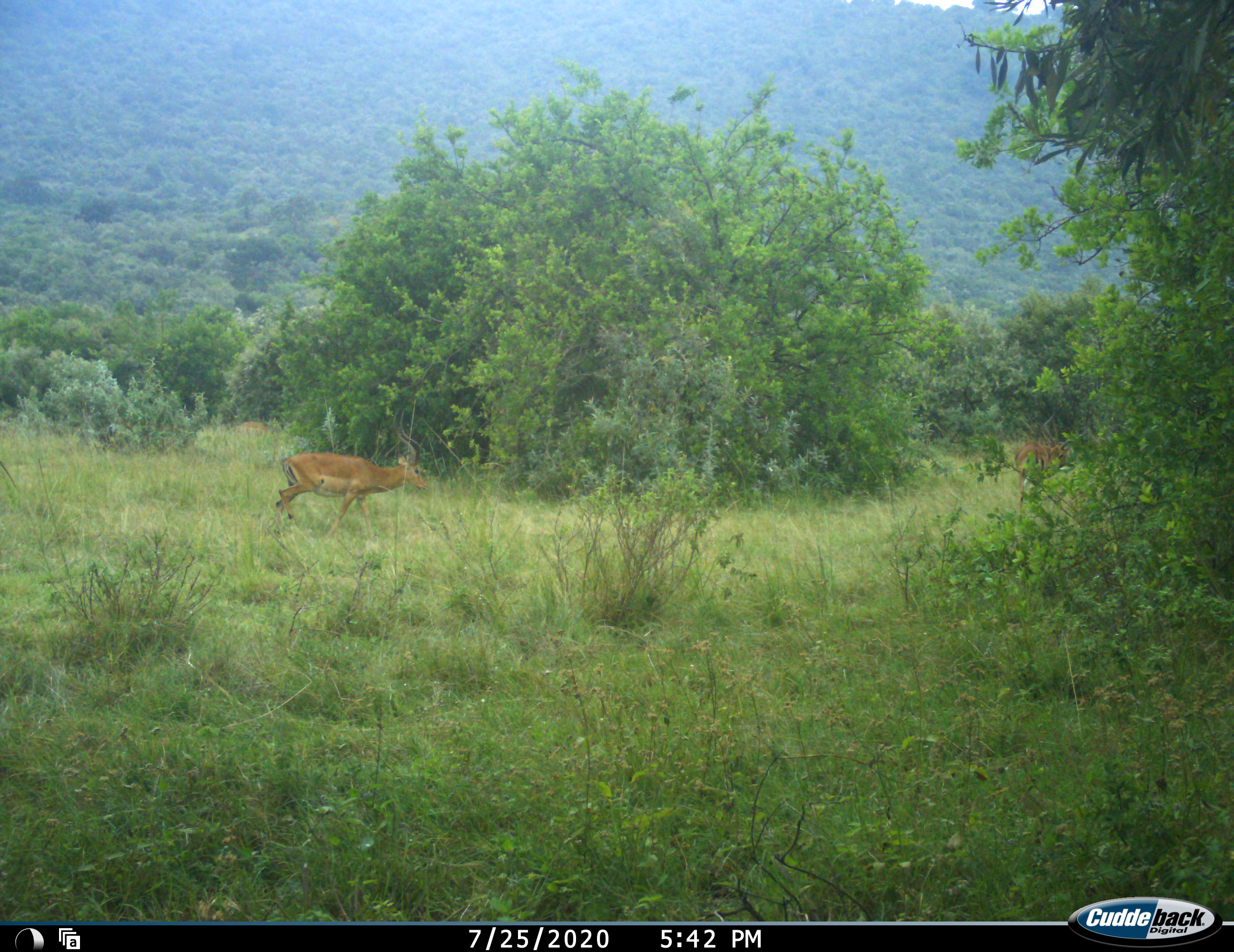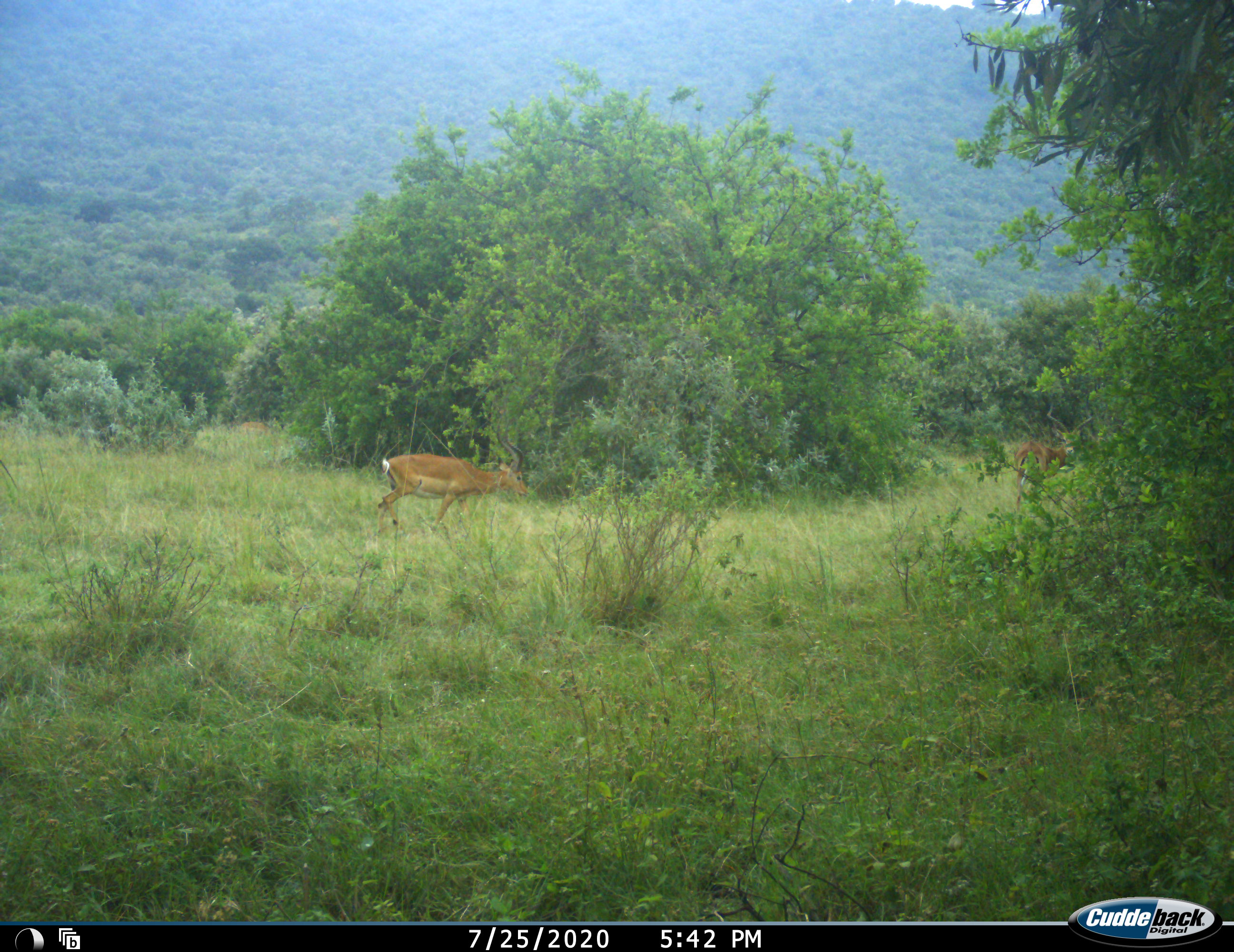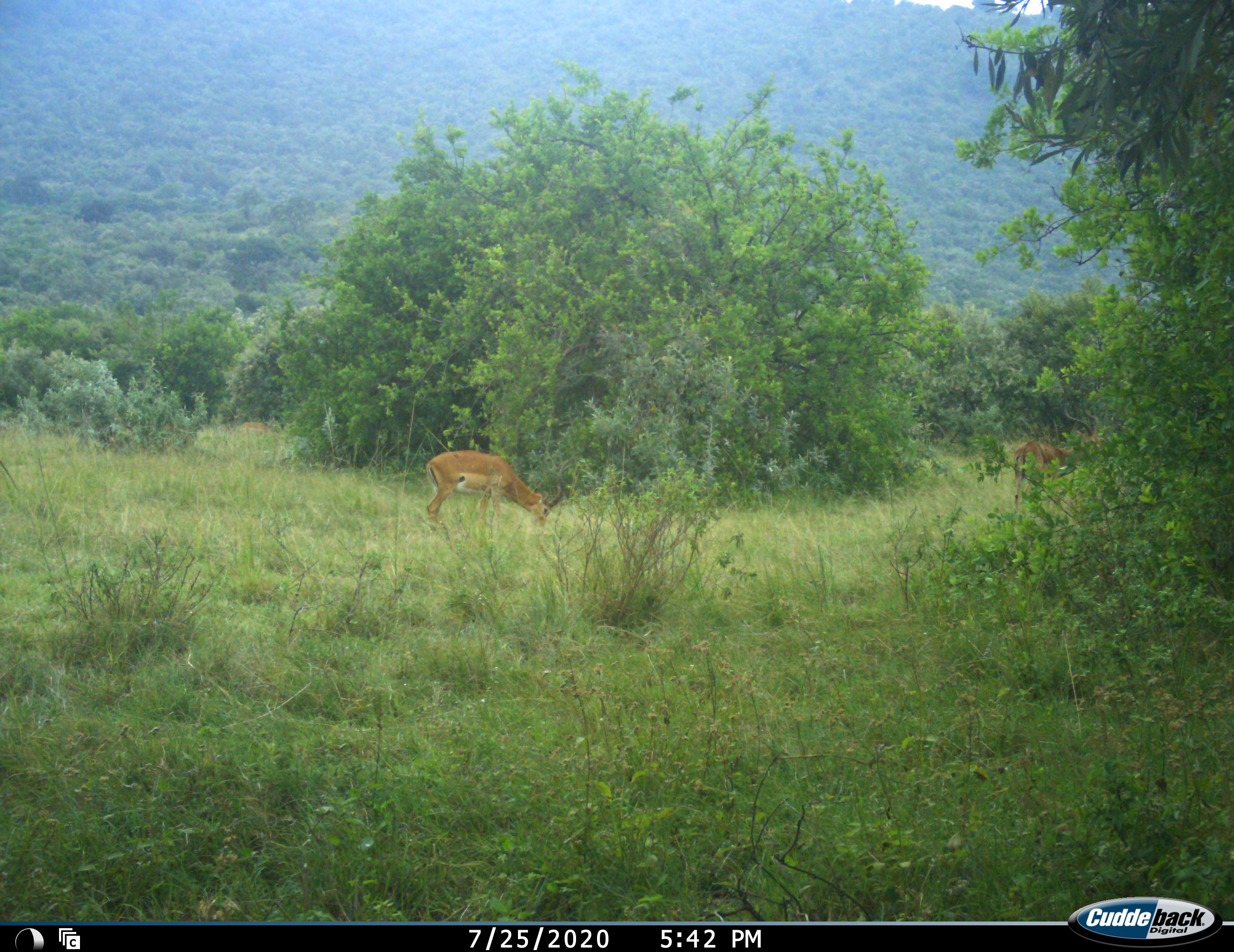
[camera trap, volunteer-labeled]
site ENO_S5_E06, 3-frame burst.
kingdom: Animalia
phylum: Chordata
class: Mammalia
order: Artiodactyla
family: Bovidae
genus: Aepyceros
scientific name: Aepyceros melampus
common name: impala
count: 2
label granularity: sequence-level